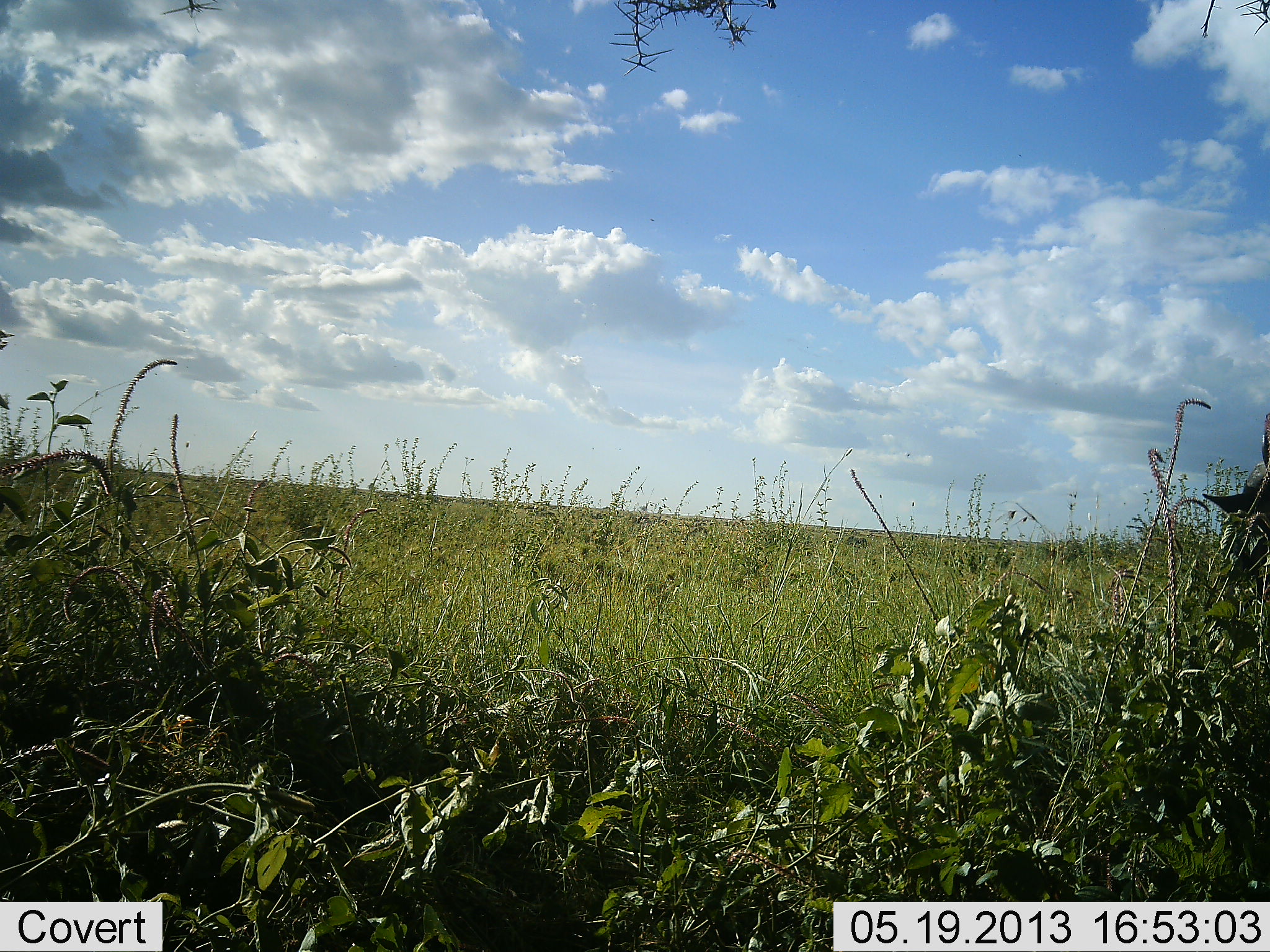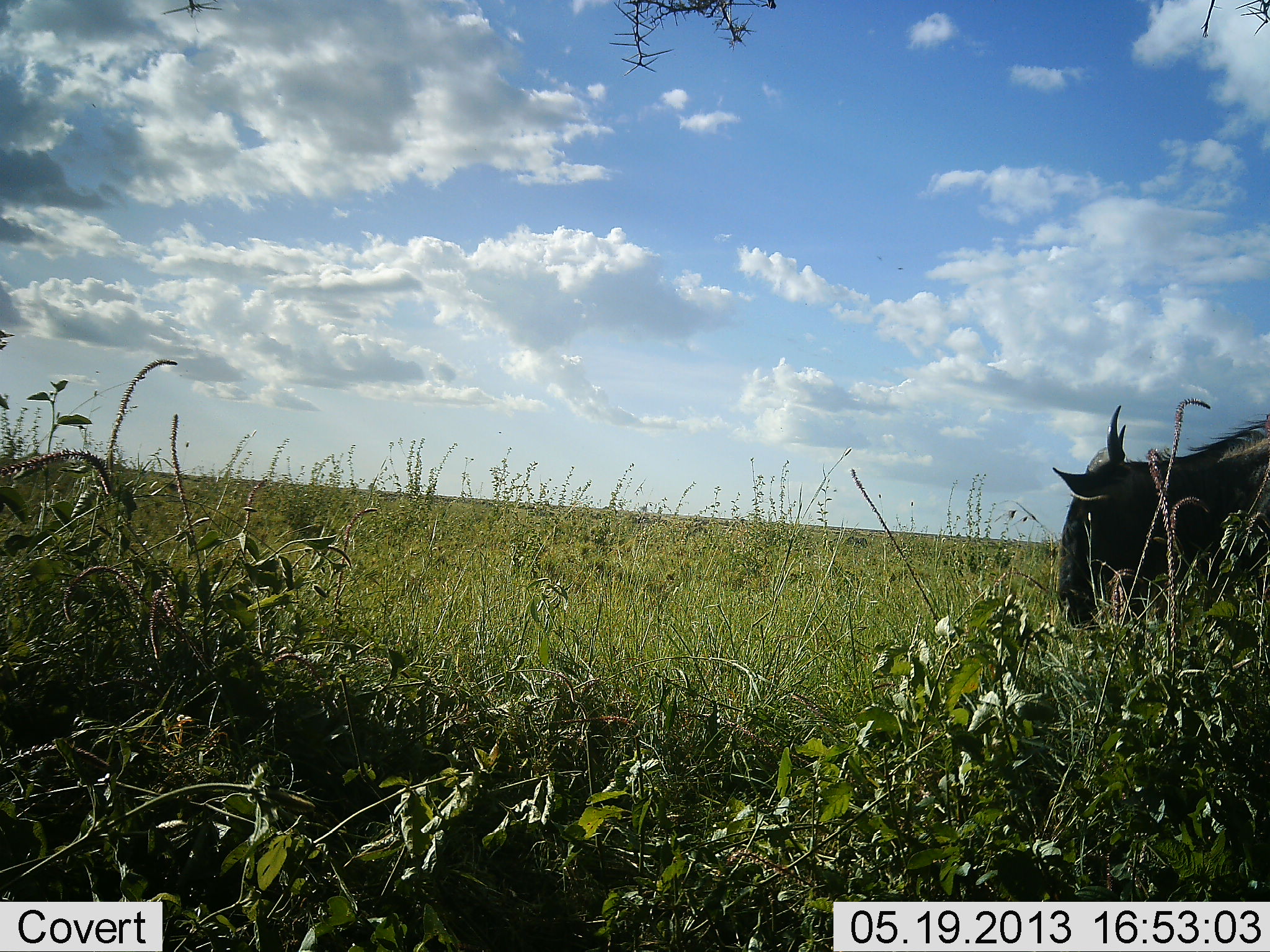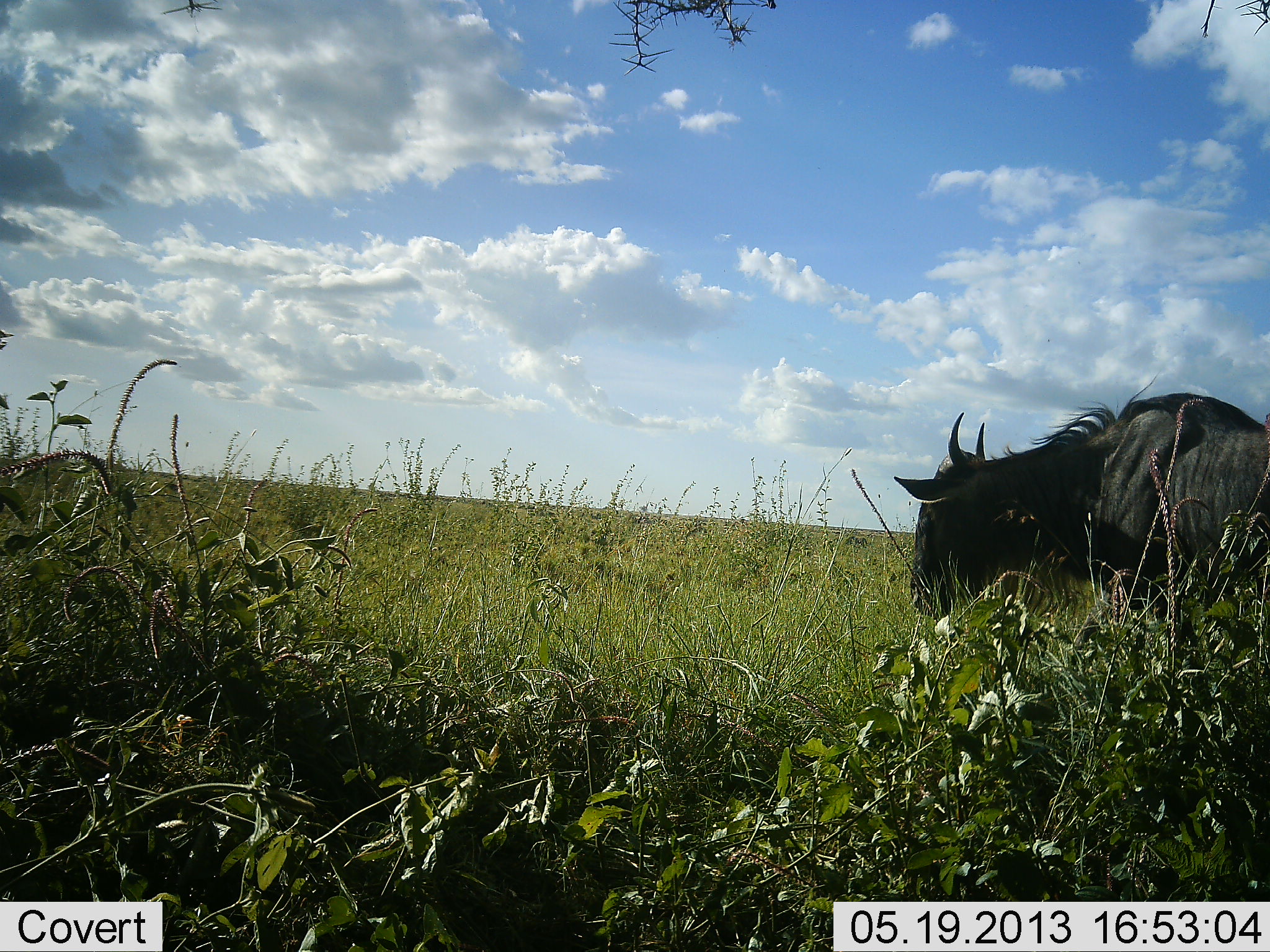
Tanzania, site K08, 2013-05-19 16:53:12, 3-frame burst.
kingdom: Animalia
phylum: Chordata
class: Mammalia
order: Artiodactyla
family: Bovidae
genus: Connochaetes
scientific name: Connochaetes taurinus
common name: blue wildebeest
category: wildebeest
Wildebeest (blue wildebeest) (Connochaetes taurinus), count 1. Behavior (volunteer vote fractions): standing 0%, resting 0%, moving 88%, interacting 0%. Young present (vote fraction): 4%. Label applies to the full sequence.